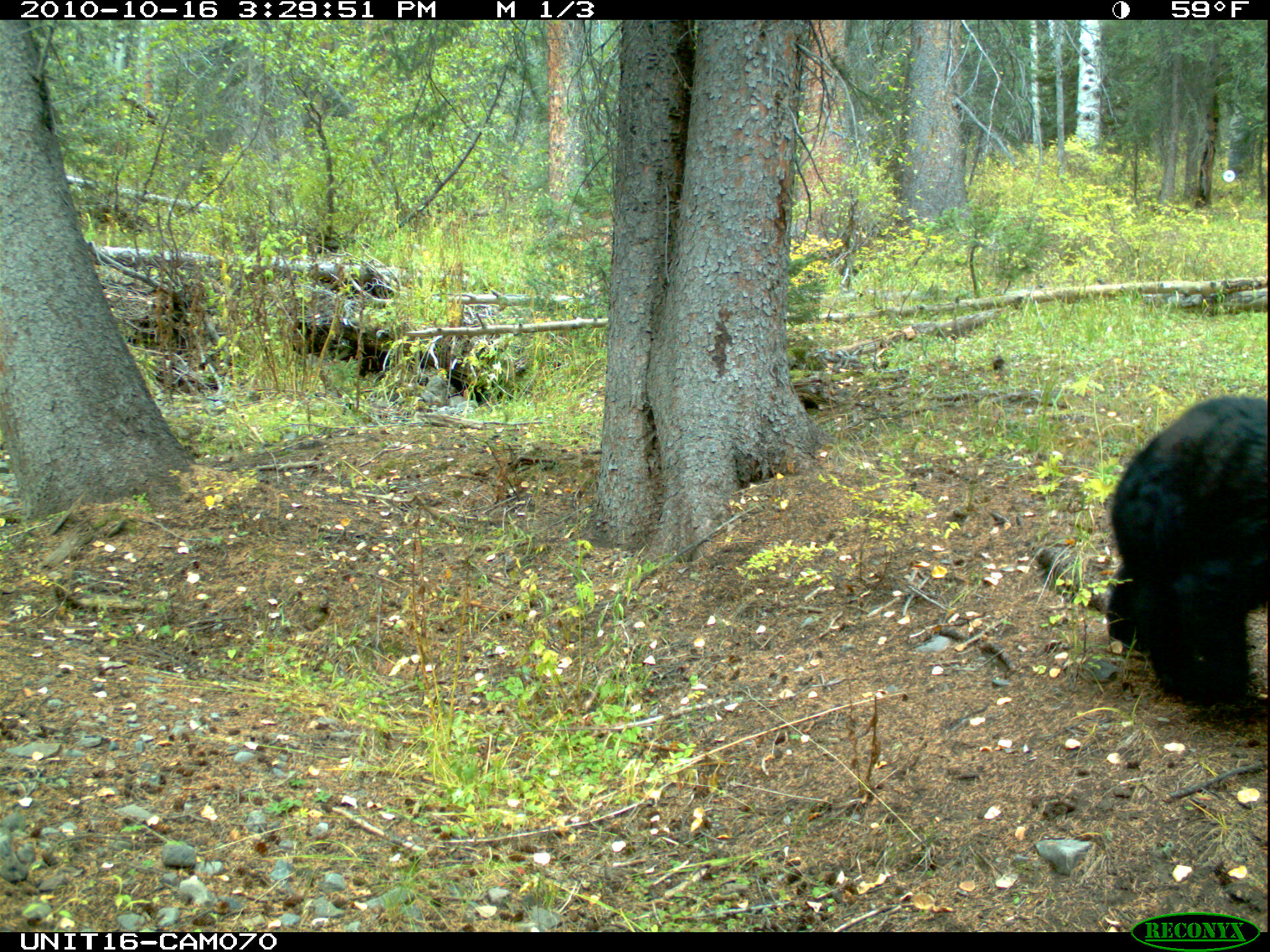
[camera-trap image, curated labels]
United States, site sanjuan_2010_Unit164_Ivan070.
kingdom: Animalia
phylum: Chordata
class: Mammalia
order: Carnivora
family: Ursidae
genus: Ursus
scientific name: Ursus americanus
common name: american black bear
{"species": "Ursus americanus (american black bear)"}